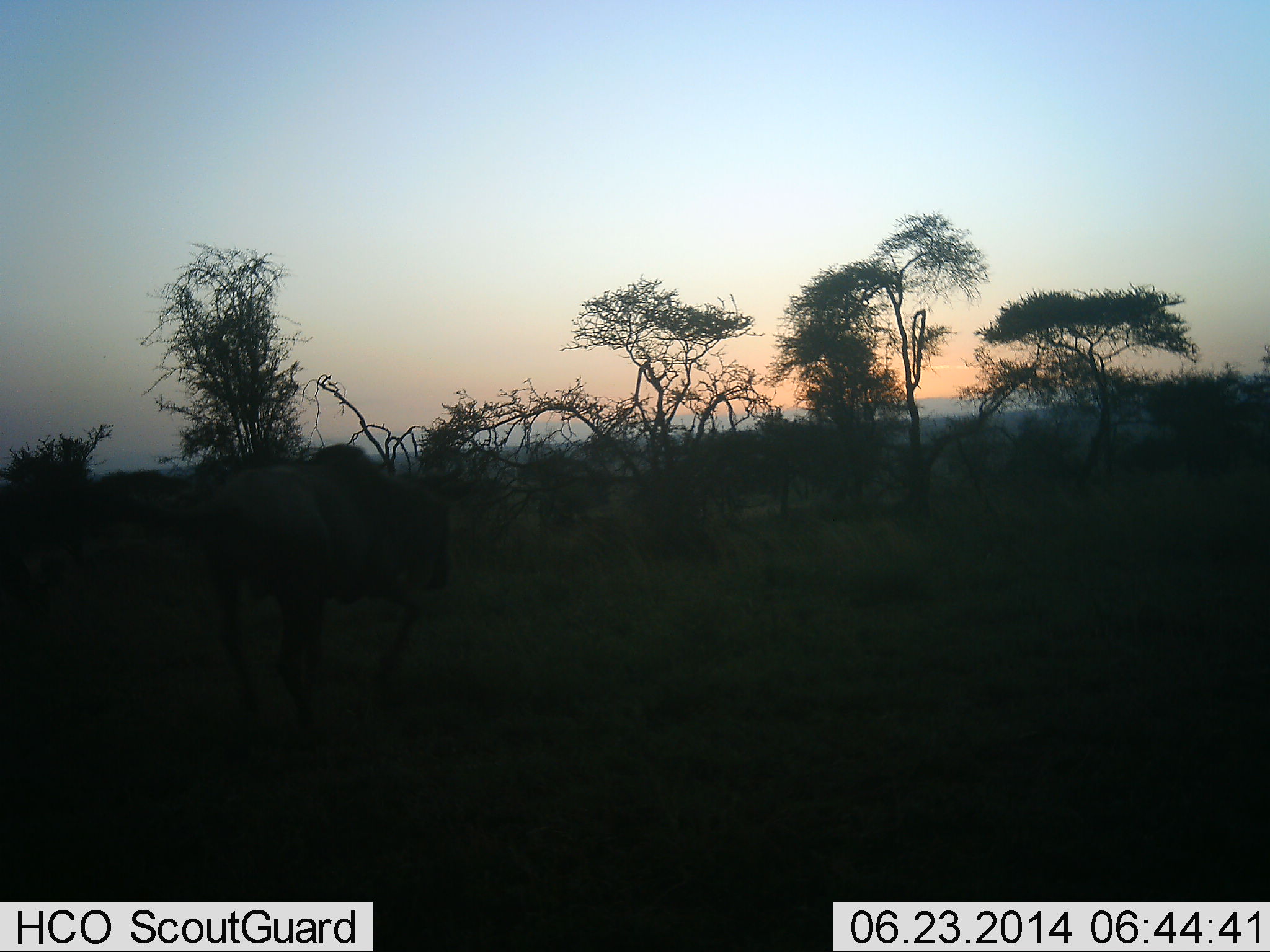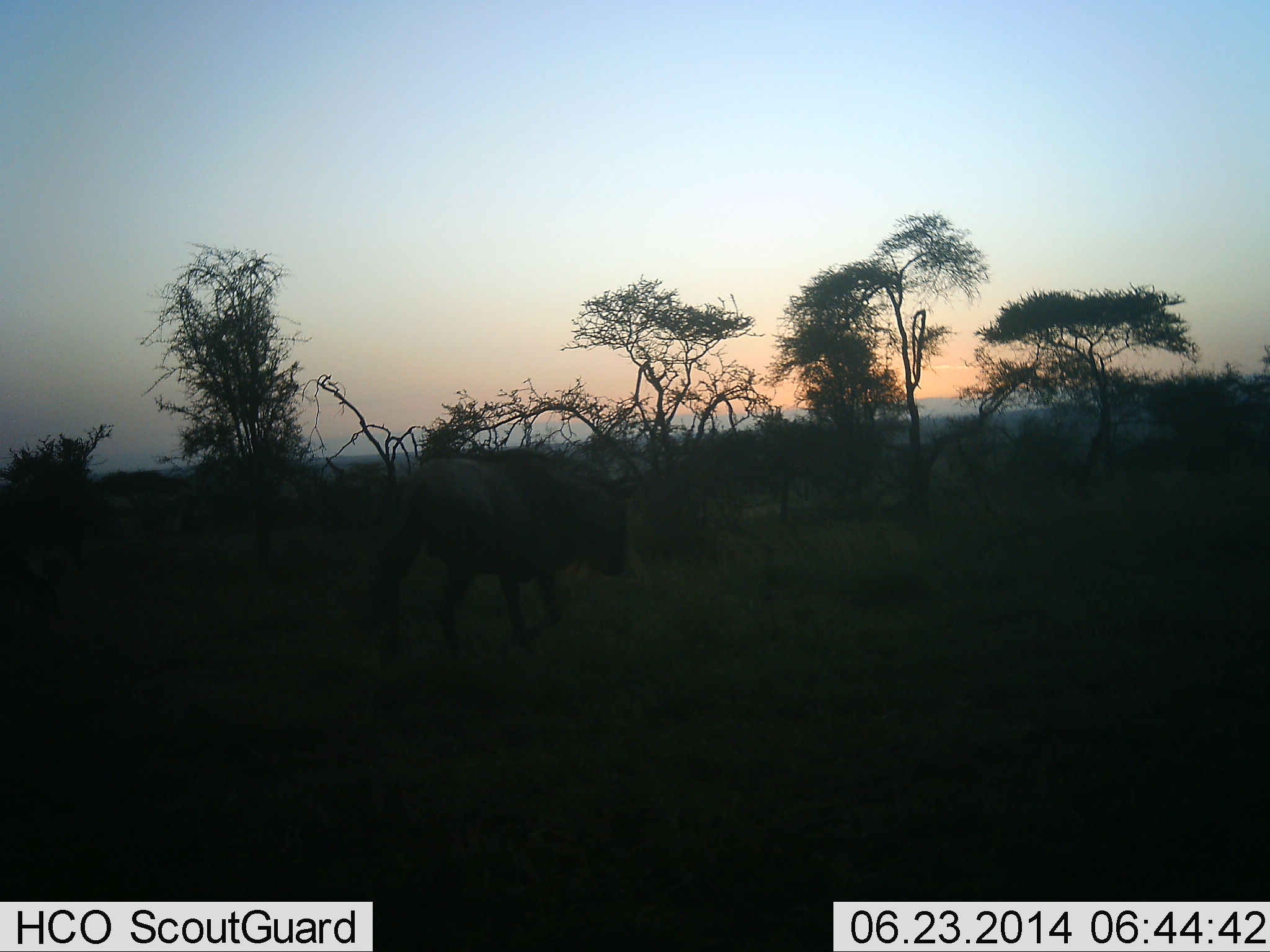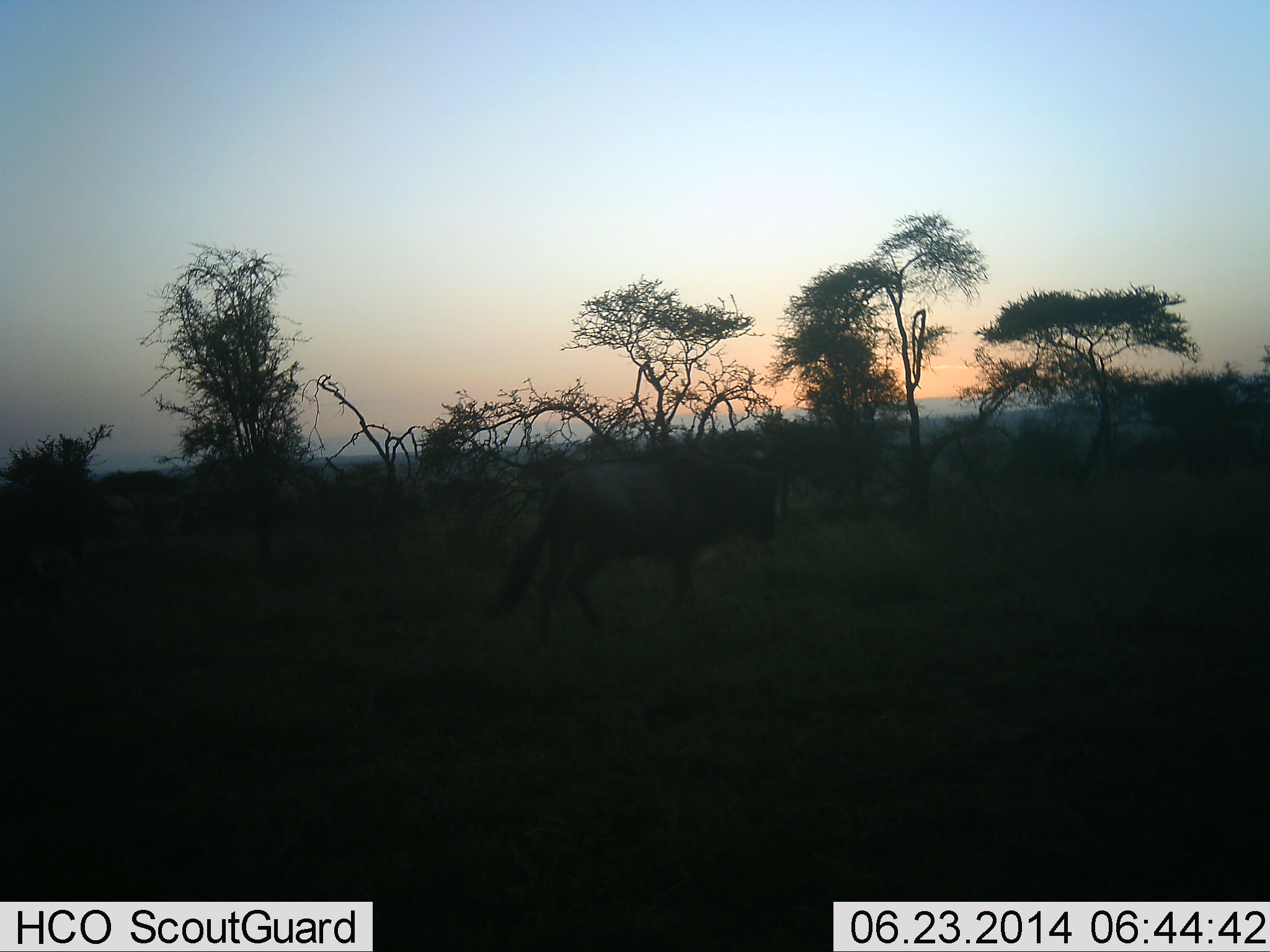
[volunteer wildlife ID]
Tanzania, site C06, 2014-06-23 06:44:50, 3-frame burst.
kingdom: Animalia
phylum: Chordata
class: Mammalia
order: Artiodactyla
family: Bovidae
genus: Connochaetes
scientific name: Connochaetes taurinus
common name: blue wildebeest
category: wildebeest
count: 1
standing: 0%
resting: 0%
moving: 100%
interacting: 0%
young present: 0%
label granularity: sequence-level